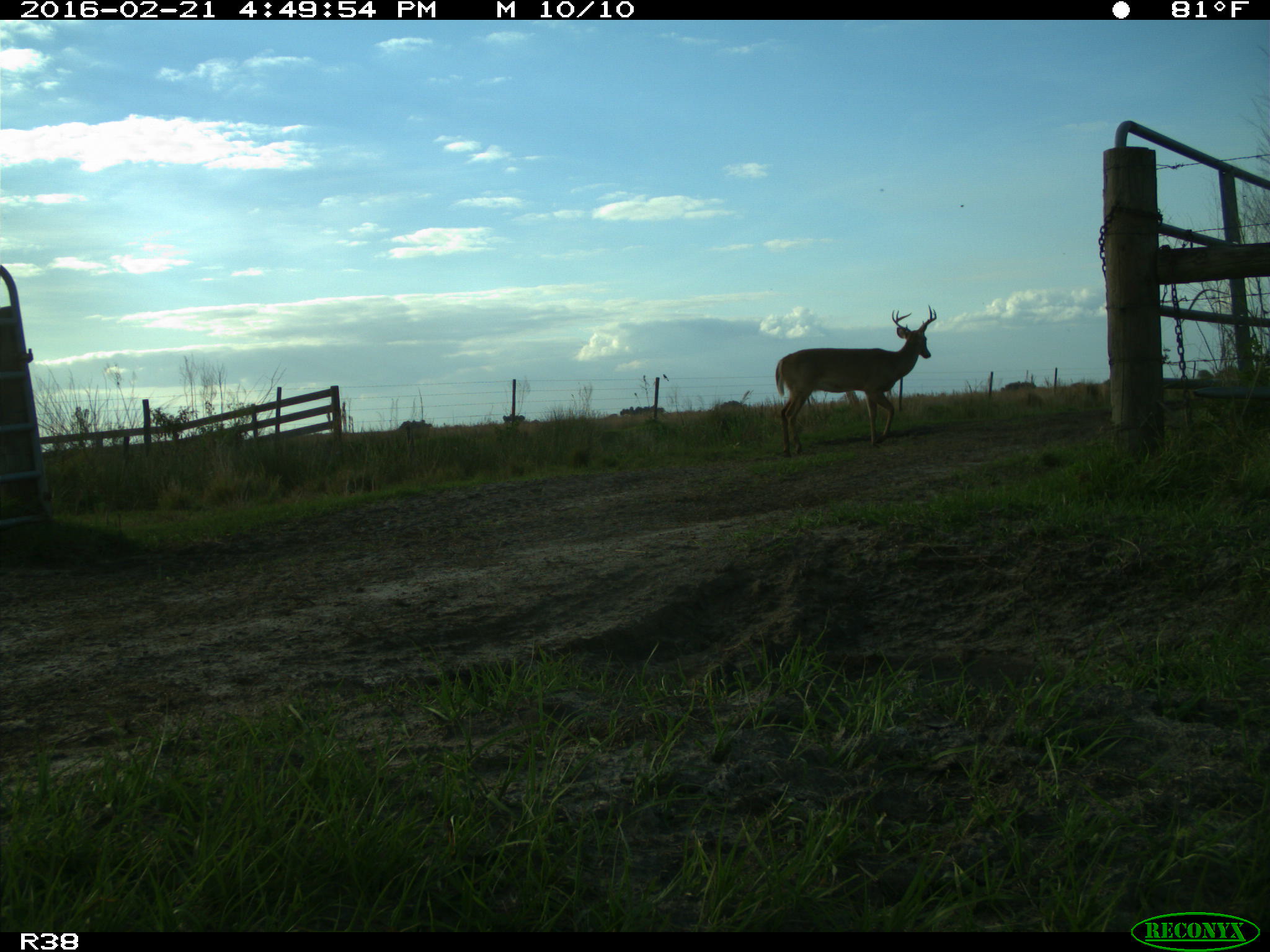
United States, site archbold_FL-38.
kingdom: Animalia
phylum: Chordata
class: Mammalia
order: Artiodactyla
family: Cervidae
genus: Odocoileus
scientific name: Odocoileus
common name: deer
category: unidentified deer